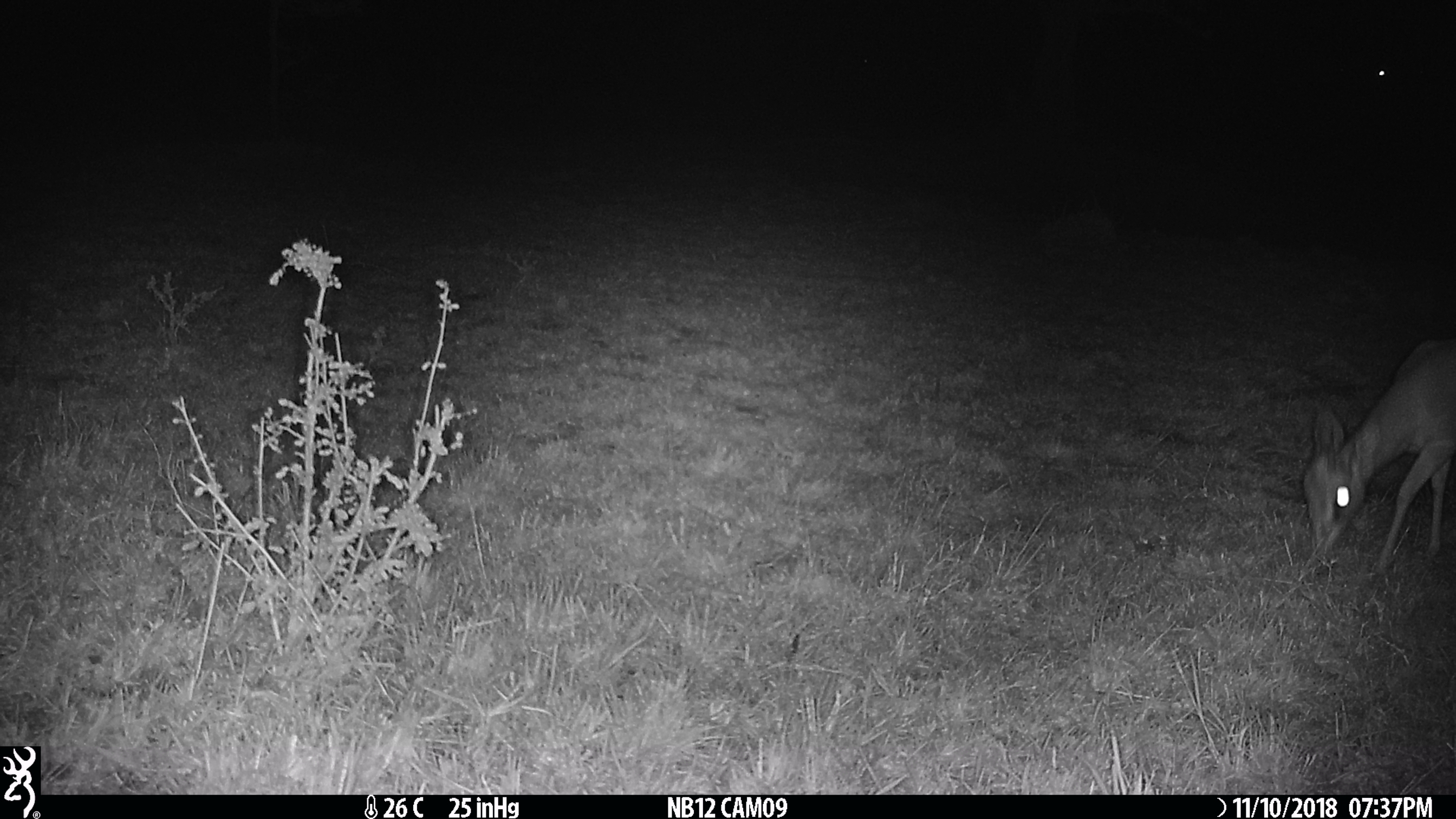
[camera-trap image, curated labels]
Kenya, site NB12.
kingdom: Animalia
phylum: Chordata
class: Mammalia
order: Artiodactyla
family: Bovidae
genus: Madoqua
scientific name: Madoqua kirkii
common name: kirk's dik-dik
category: dikdik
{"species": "dikdik (kirk's dik-dik) (Madoqua kirkii)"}